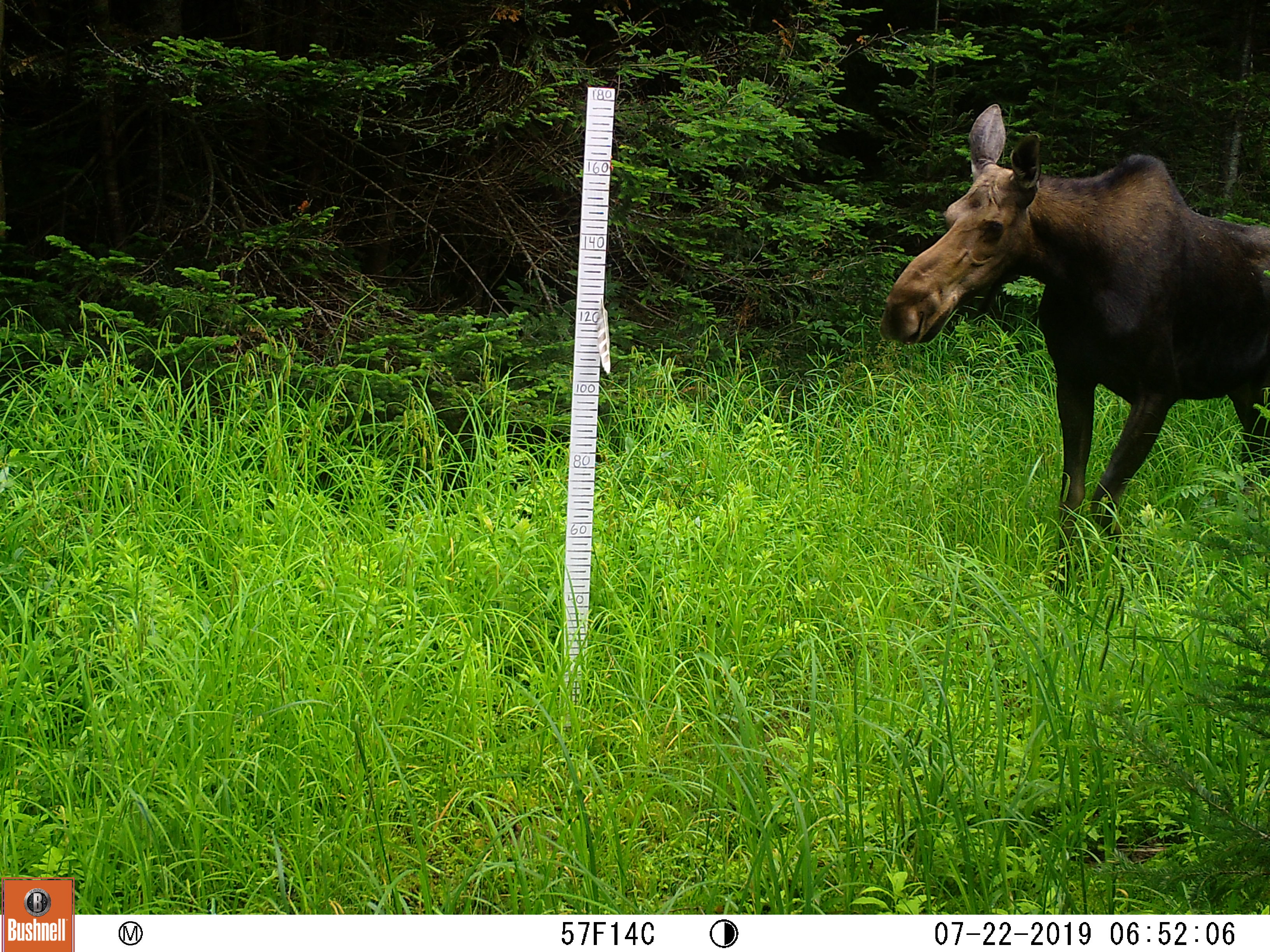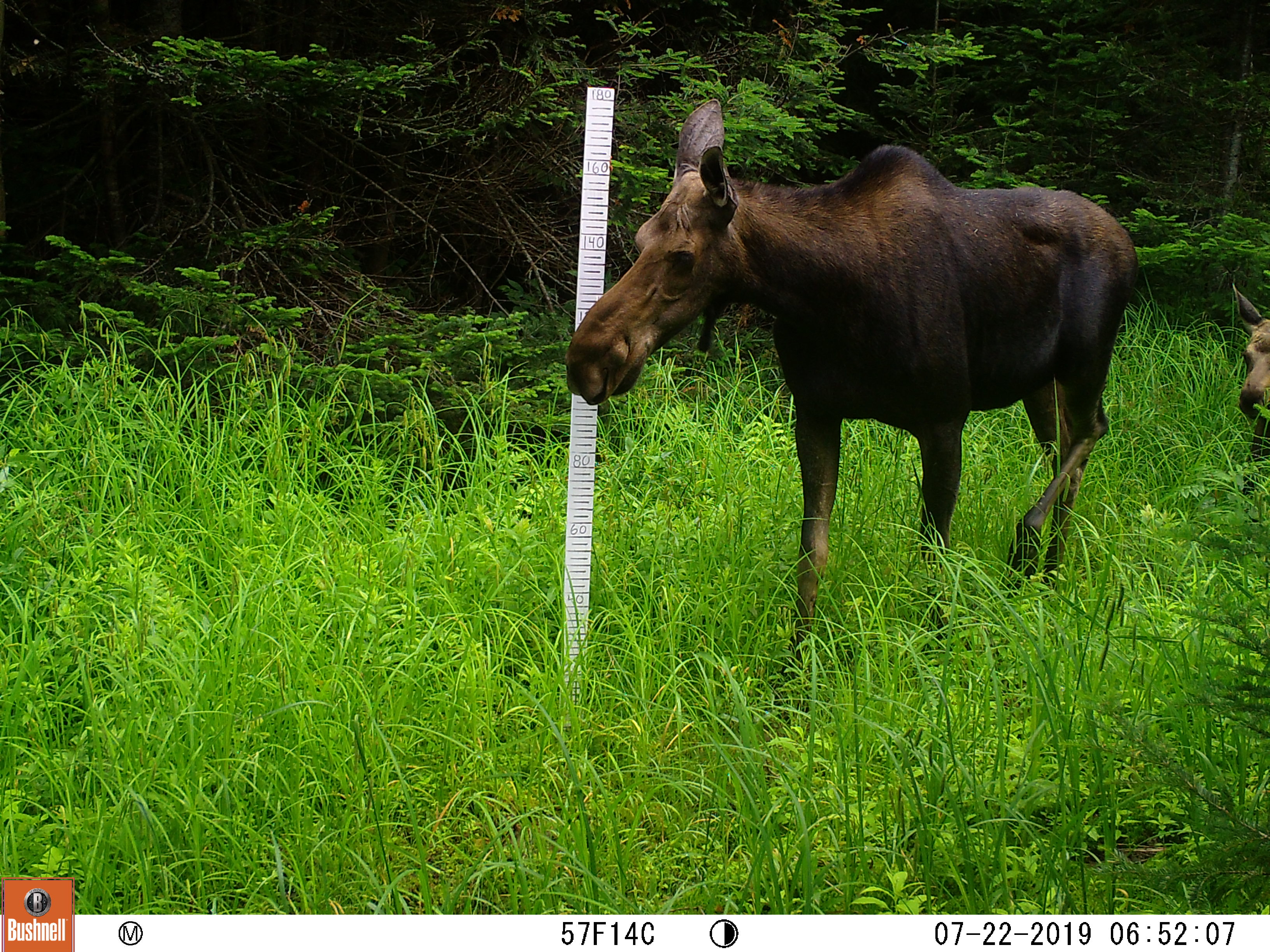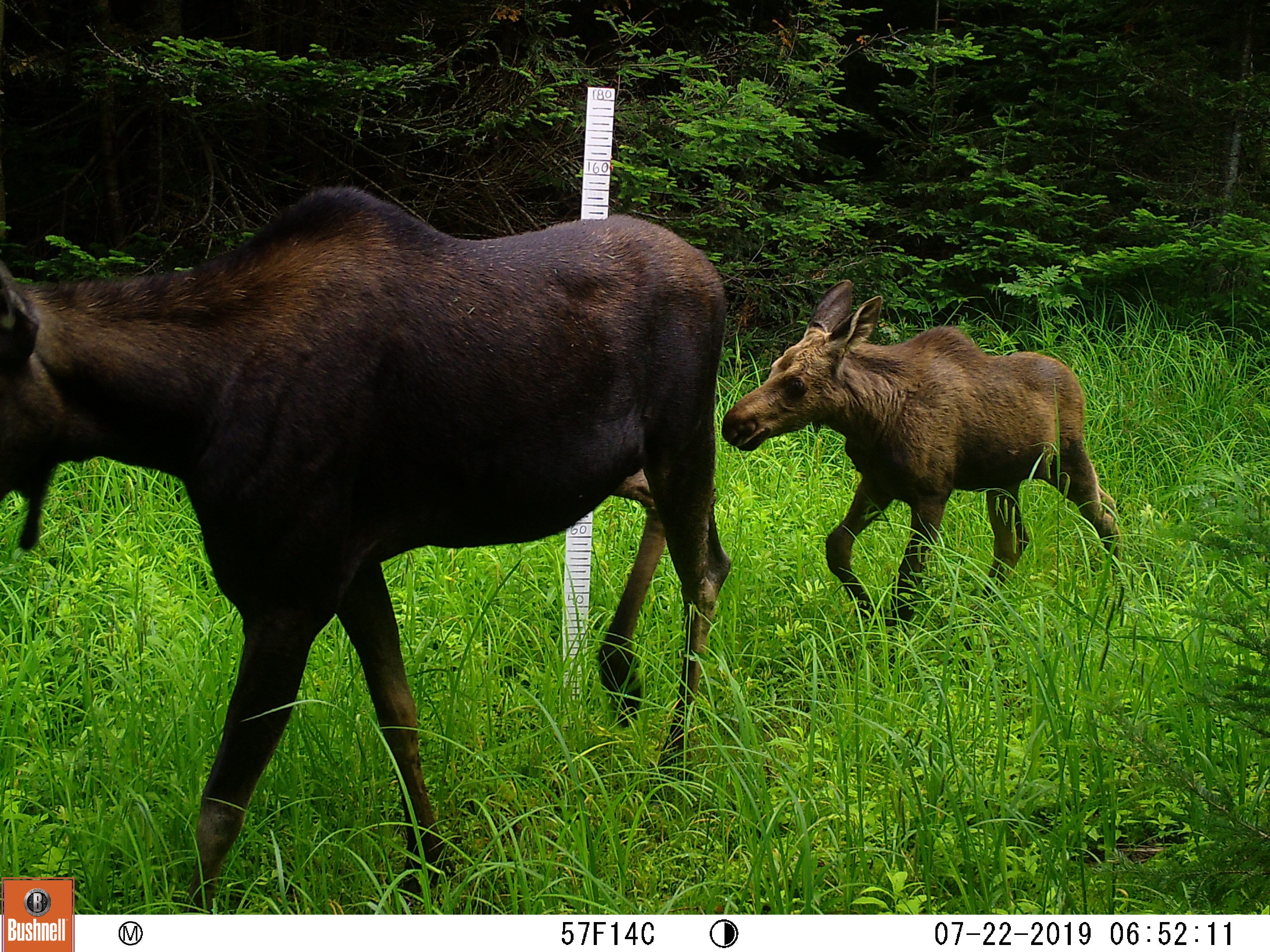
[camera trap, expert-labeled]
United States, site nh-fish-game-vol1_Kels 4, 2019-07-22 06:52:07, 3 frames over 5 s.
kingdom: Animalia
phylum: Chordata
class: Mammalia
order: Artiodactyla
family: Cervidae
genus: Alces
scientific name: Alces alces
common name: moose